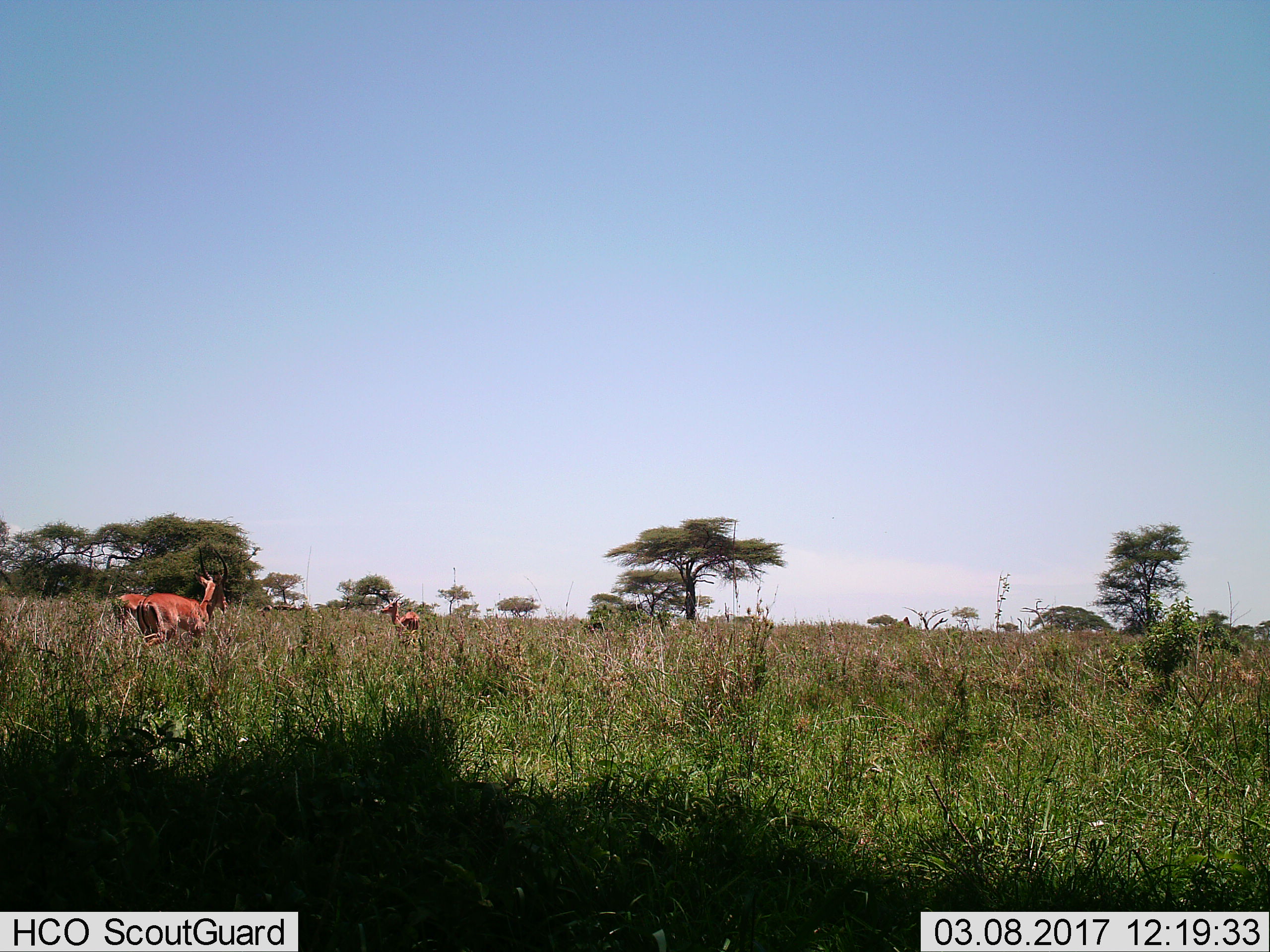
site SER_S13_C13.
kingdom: Animalia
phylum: Chordata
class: Mammalia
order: Artiodactyla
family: Bovidae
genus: Aepyceros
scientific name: Aepyceros melampus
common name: impala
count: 3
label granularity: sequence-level